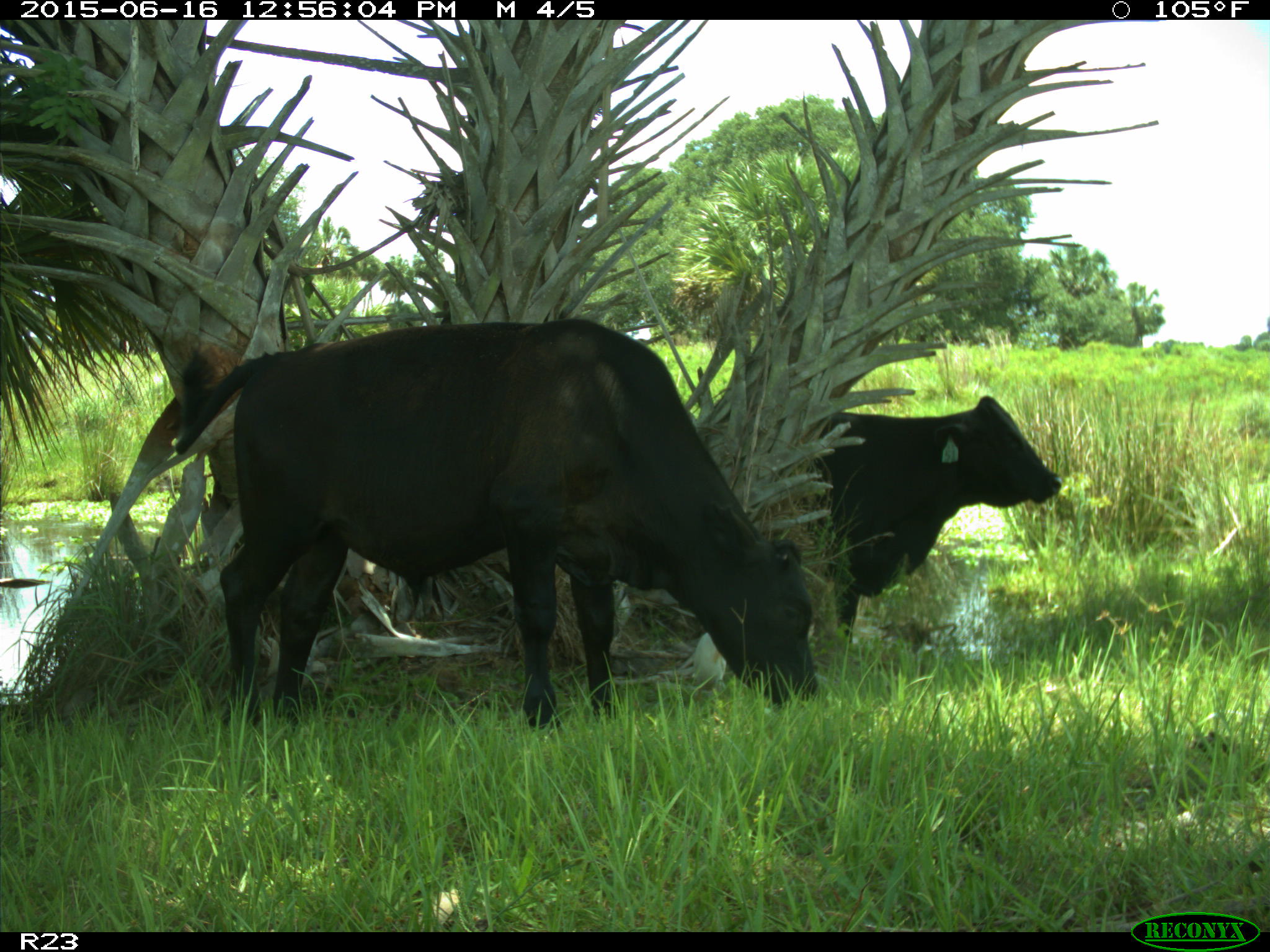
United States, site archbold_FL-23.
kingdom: Animalia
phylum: Chordata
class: Mammalia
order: Artiodactyla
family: Bovidae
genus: Bos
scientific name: Bos taurus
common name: domestic cow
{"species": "Bos taurus (domestic cow)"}